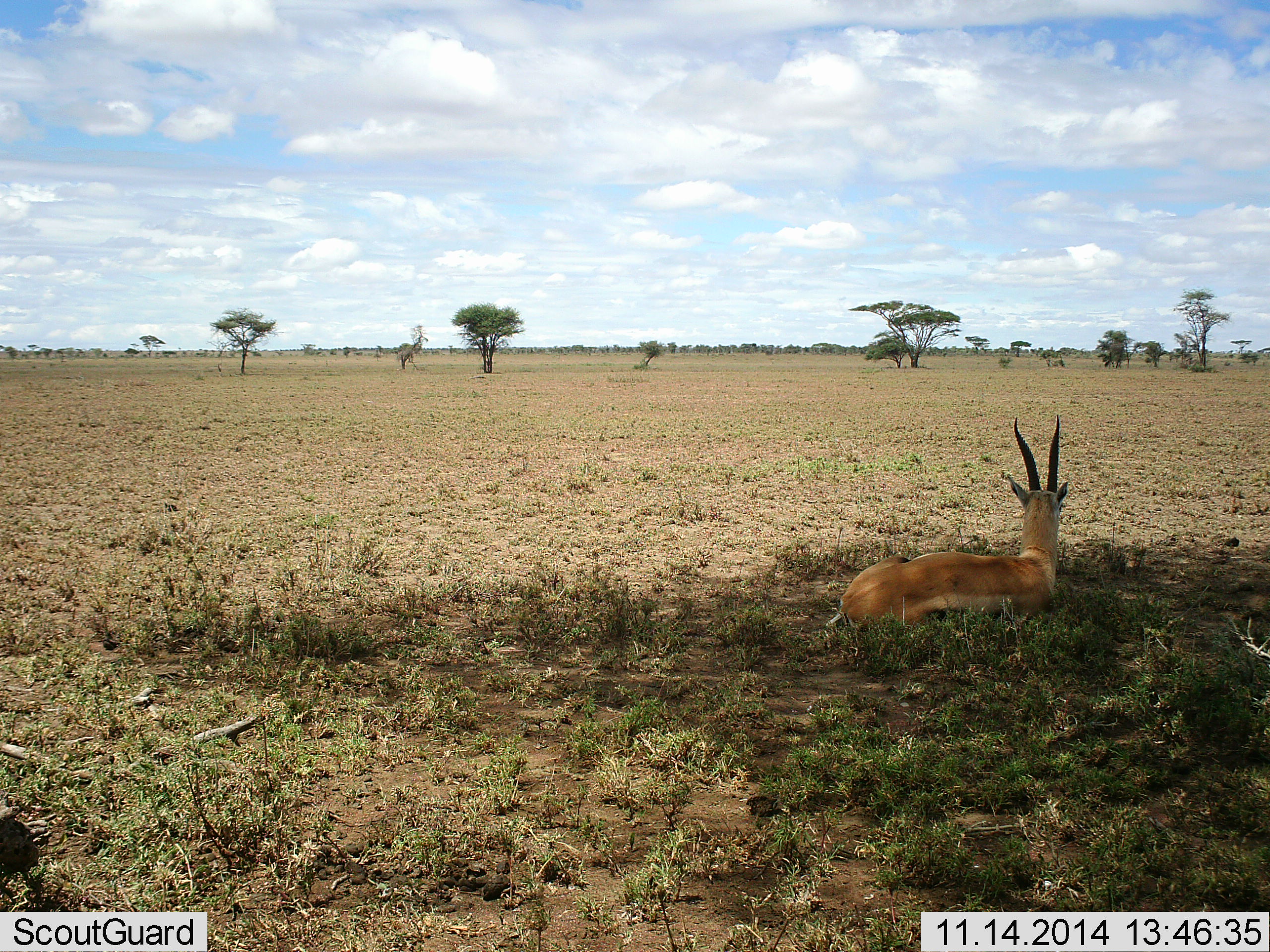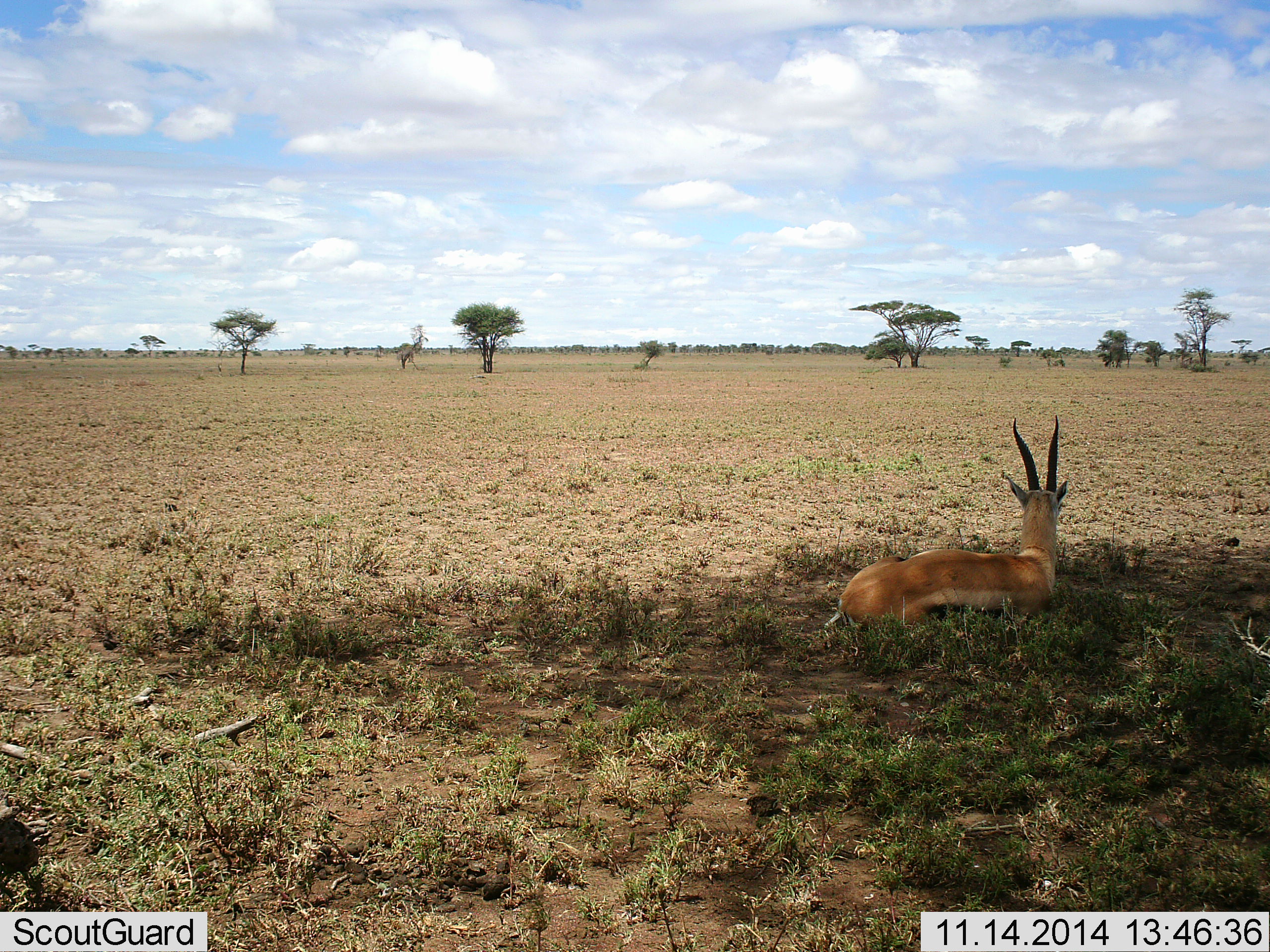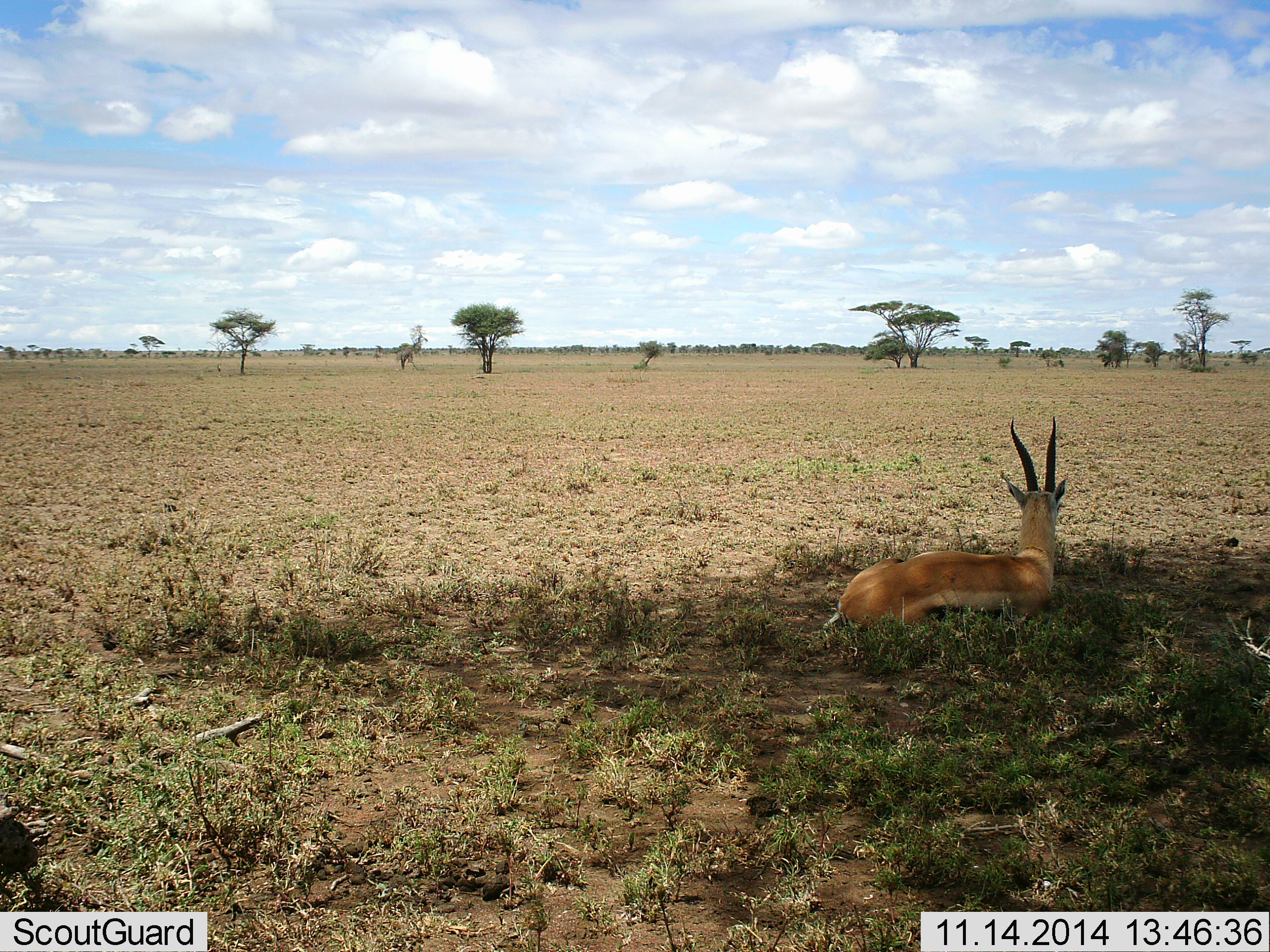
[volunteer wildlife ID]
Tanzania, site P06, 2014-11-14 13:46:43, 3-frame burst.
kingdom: Animalia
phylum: Chordata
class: Mammalia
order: Artiodactyla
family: Bovidae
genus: Eudorcas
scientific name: Eudorcas thomsonii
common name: thomson's gazelle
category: gazellethomsons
Gazellethomsons (thomson's gazelle) (Eudorcas thomsonii), count 1. Behavior (volunteer vote fractions): standing 0%, resting 100%, moving 0%, interacting 0%. Young present (vote fraction): 0%. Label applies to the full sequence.